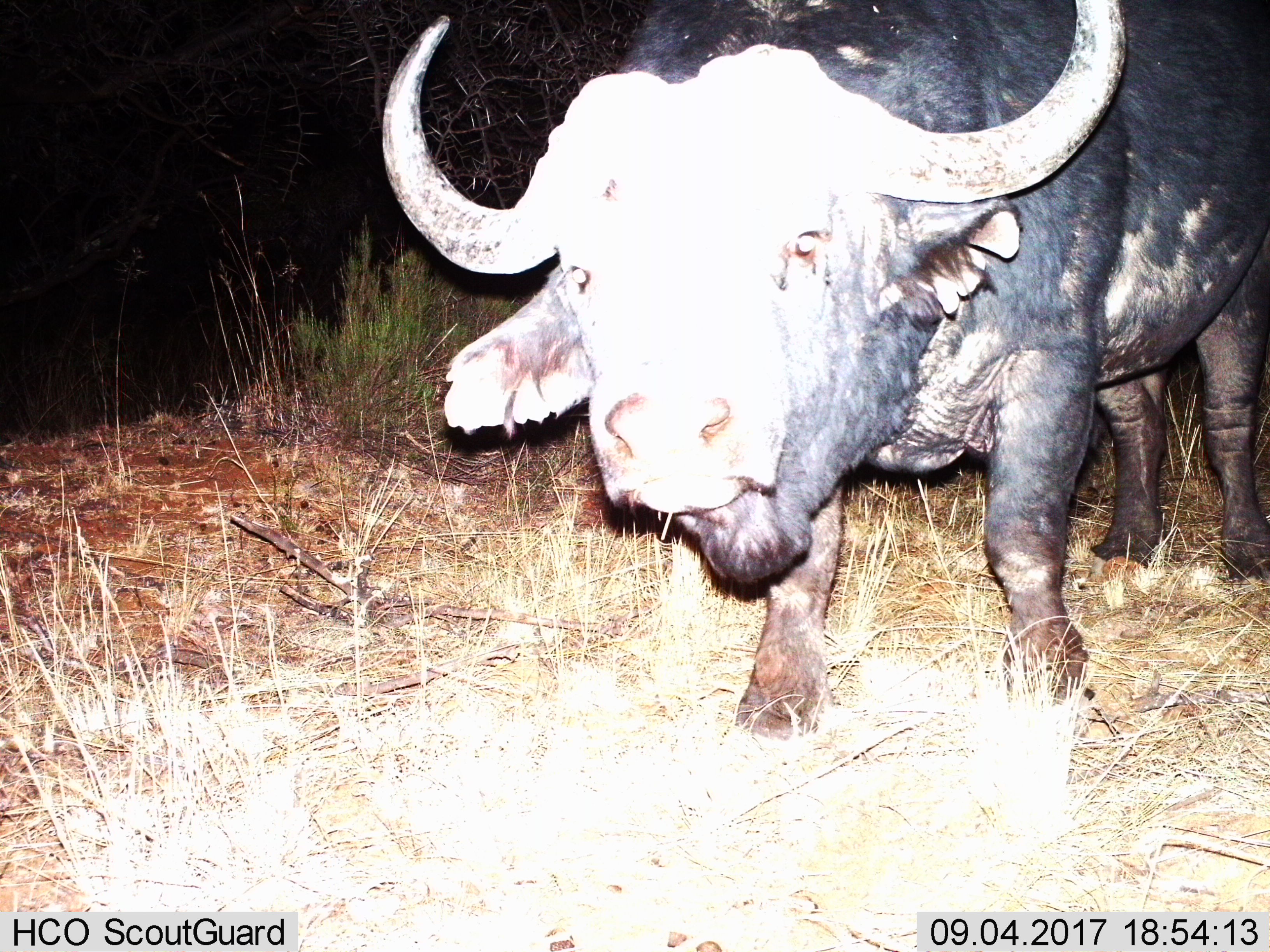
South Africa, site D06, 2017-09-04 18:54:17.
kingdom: Animalia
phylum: Chordata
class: Mammalia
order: Artiodactyla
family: Bovidae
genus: Syncerus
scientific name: Syncerus caffer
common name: cape buffalo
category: buffalo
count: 1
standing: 91%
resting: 0%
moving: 9%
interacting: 0%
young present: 0%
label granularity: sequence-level